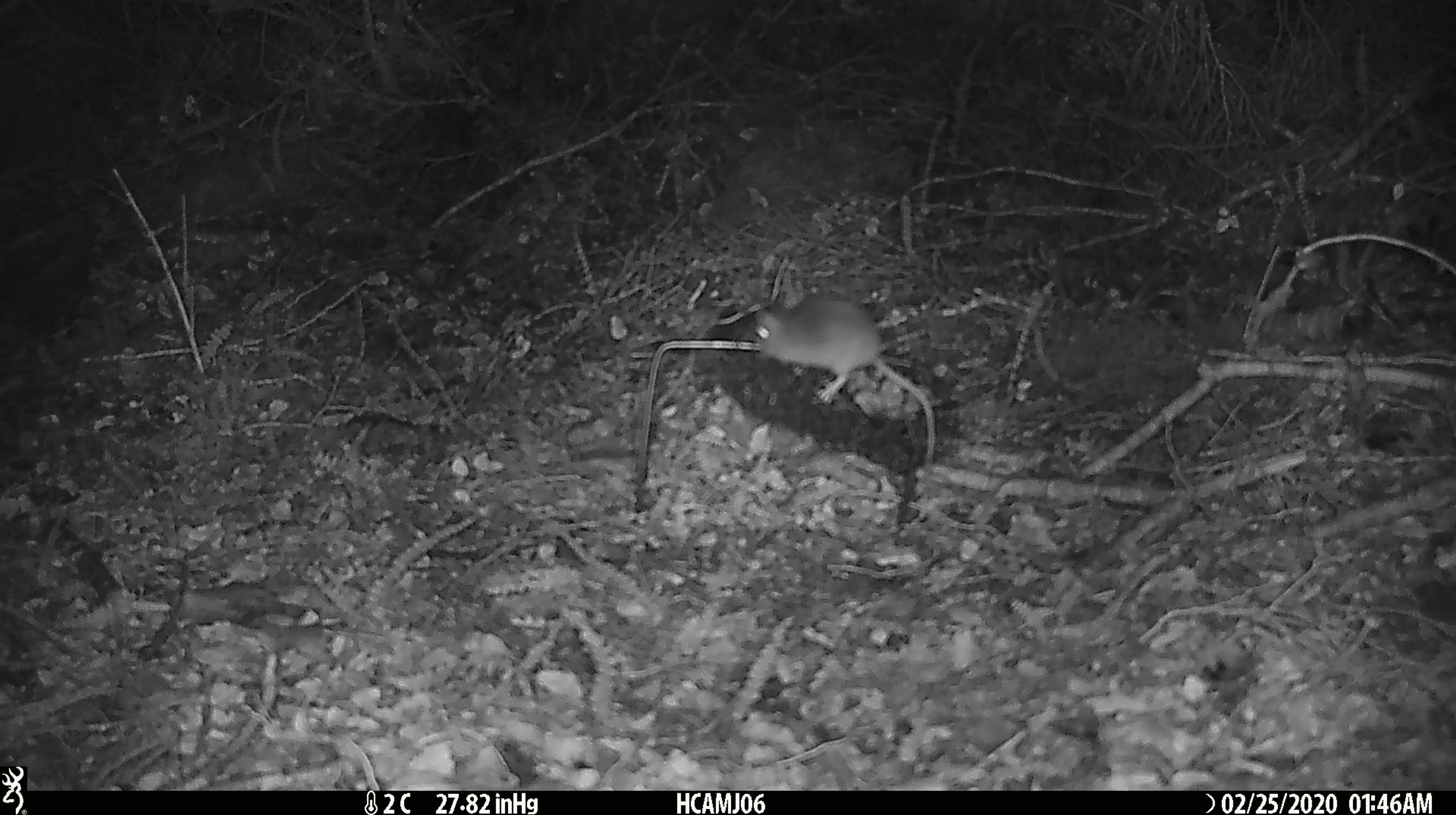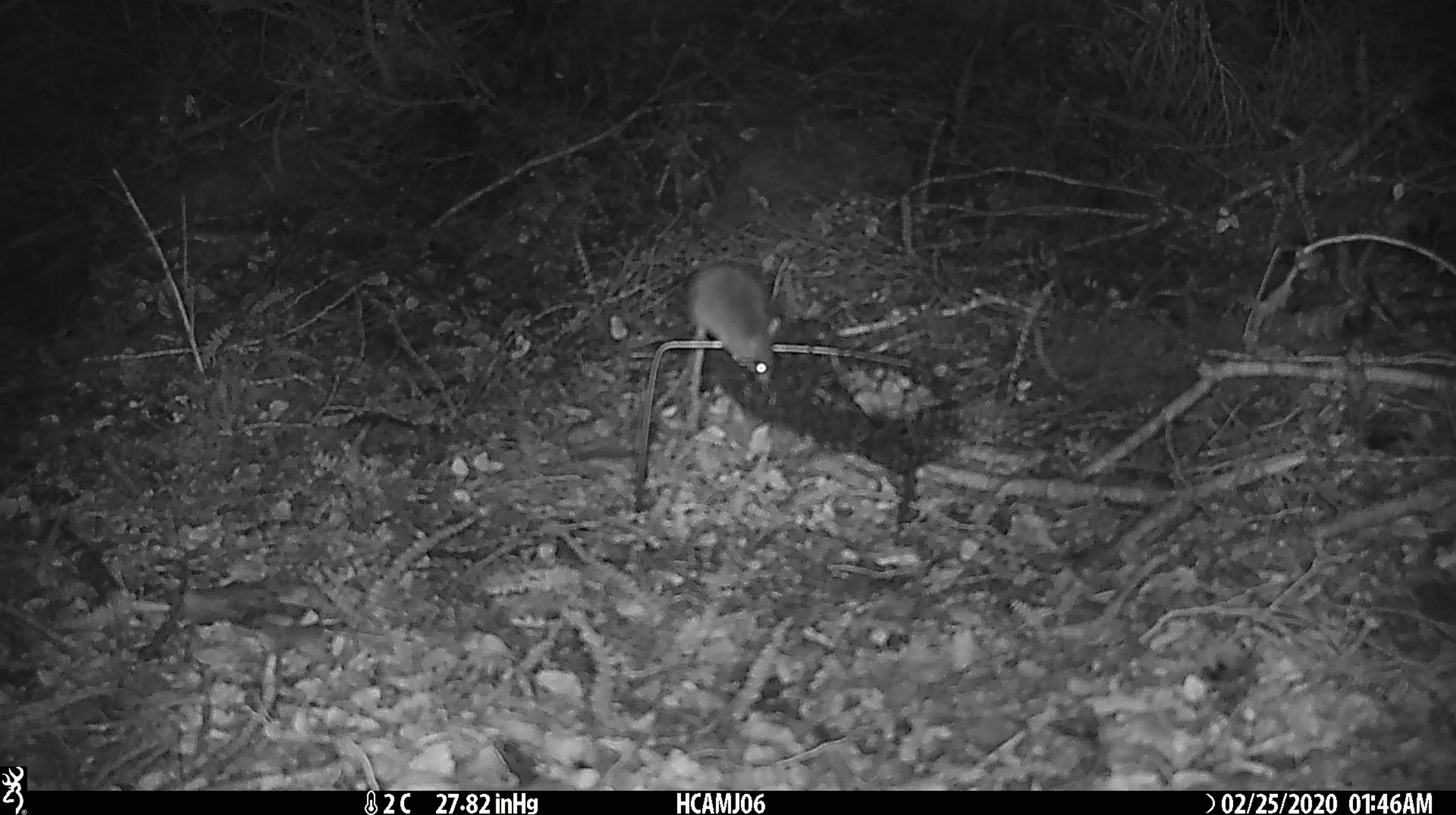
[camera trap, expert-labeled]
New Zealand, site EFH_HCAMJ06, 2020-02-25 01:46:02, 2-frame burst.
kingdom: Animalia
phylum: Chordata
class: Mammalia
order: Rodentia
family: Muridae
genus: Mus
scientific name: Mus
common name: mouse